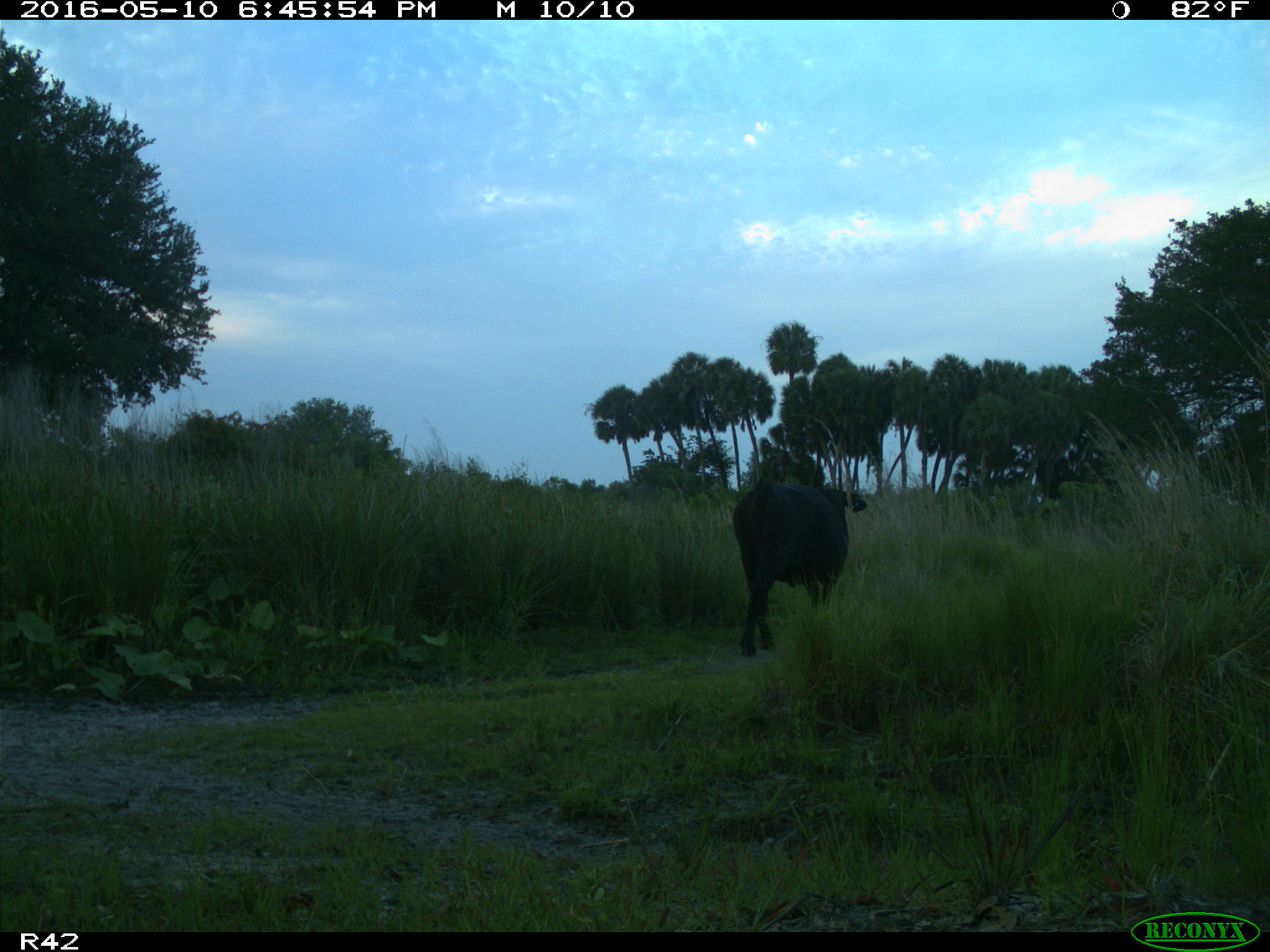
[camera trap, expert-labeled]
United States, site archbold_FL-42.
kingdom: Animalia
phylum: Chordata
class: Mammalia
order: Artiodactyla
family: Bovidae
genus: Bos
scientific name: Bos taurus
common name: domestic cow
Bos taurus (domestic cow).